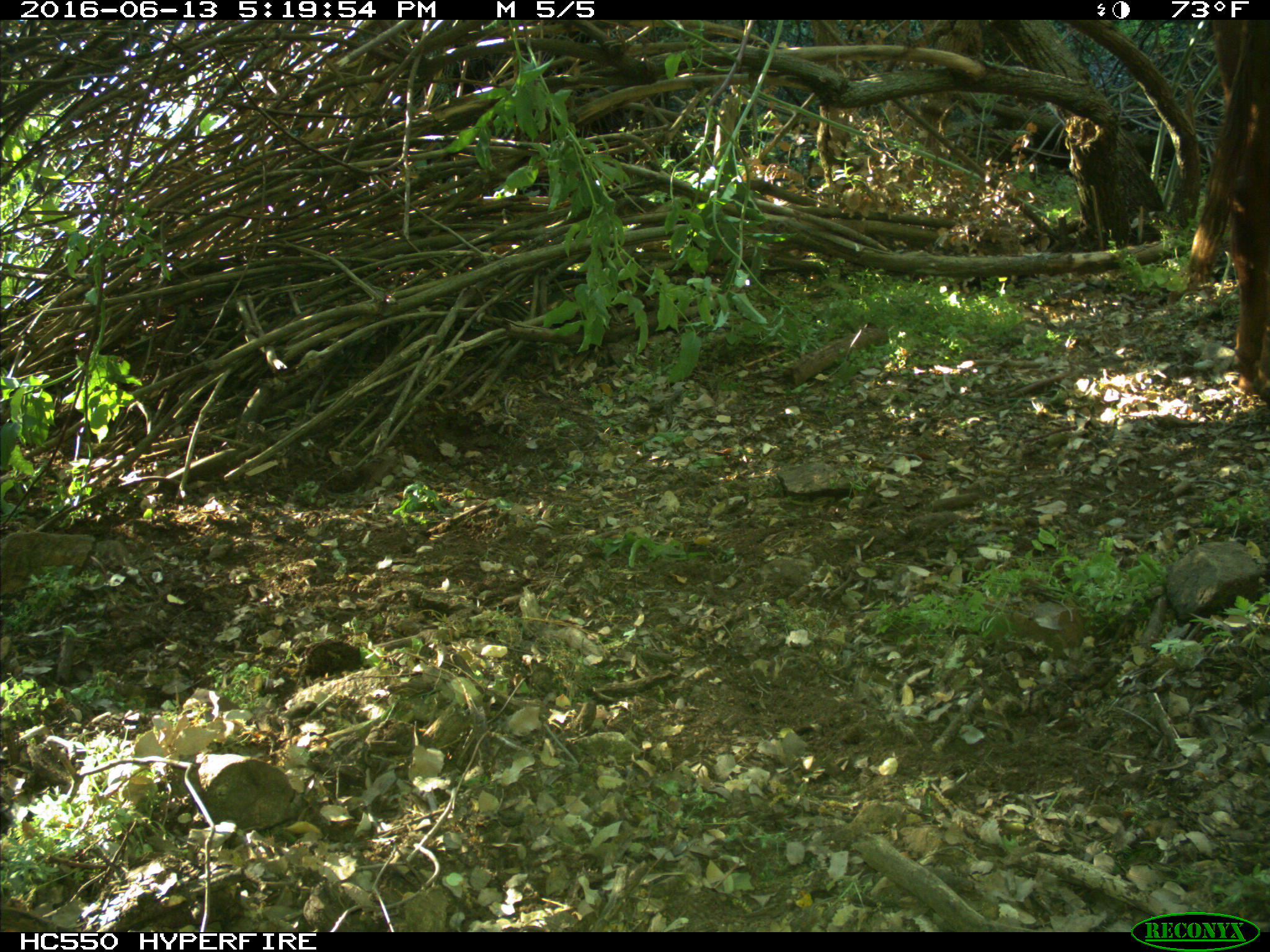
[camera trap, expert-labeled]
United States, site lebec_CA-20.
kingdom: Animalia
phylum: Chordata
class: Mammalia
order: Artiodactyla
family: Bovidae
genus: Bos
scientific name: Bos taurus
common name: domestic cow